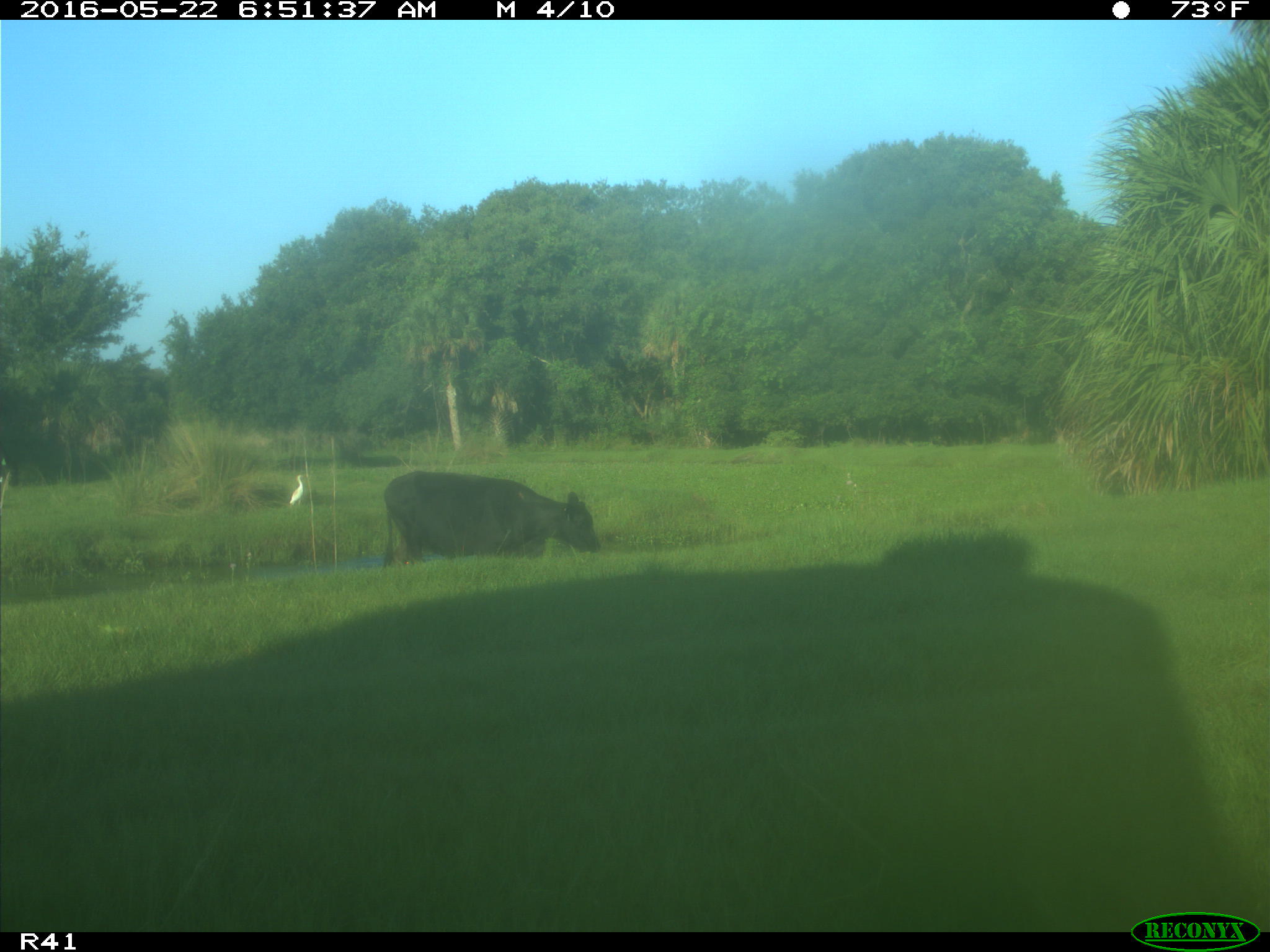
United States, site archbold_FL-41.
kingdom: Animalia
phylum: Chordata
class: Mammalia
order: Artiodactyla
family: Bovidae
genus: Bos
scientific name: Bos taurus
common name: domestic cow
Bos taurus (domestic cow).